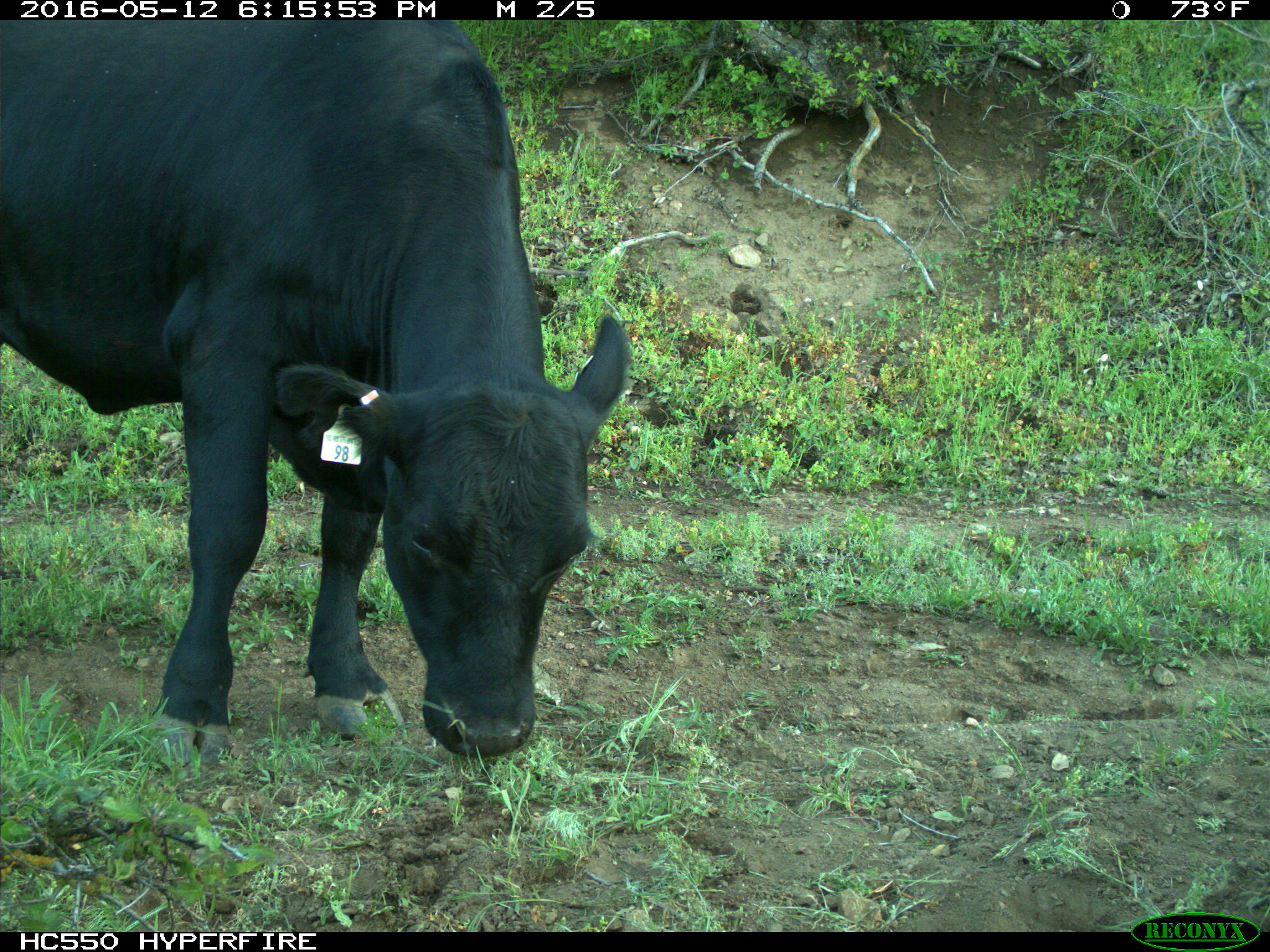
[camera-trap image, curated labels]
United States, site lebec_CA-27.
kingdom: Animalia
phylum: Chordata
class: Mammalia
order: Artiodactyla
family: Bovidae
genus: Bos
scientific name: Bos taurus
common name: domestic cow